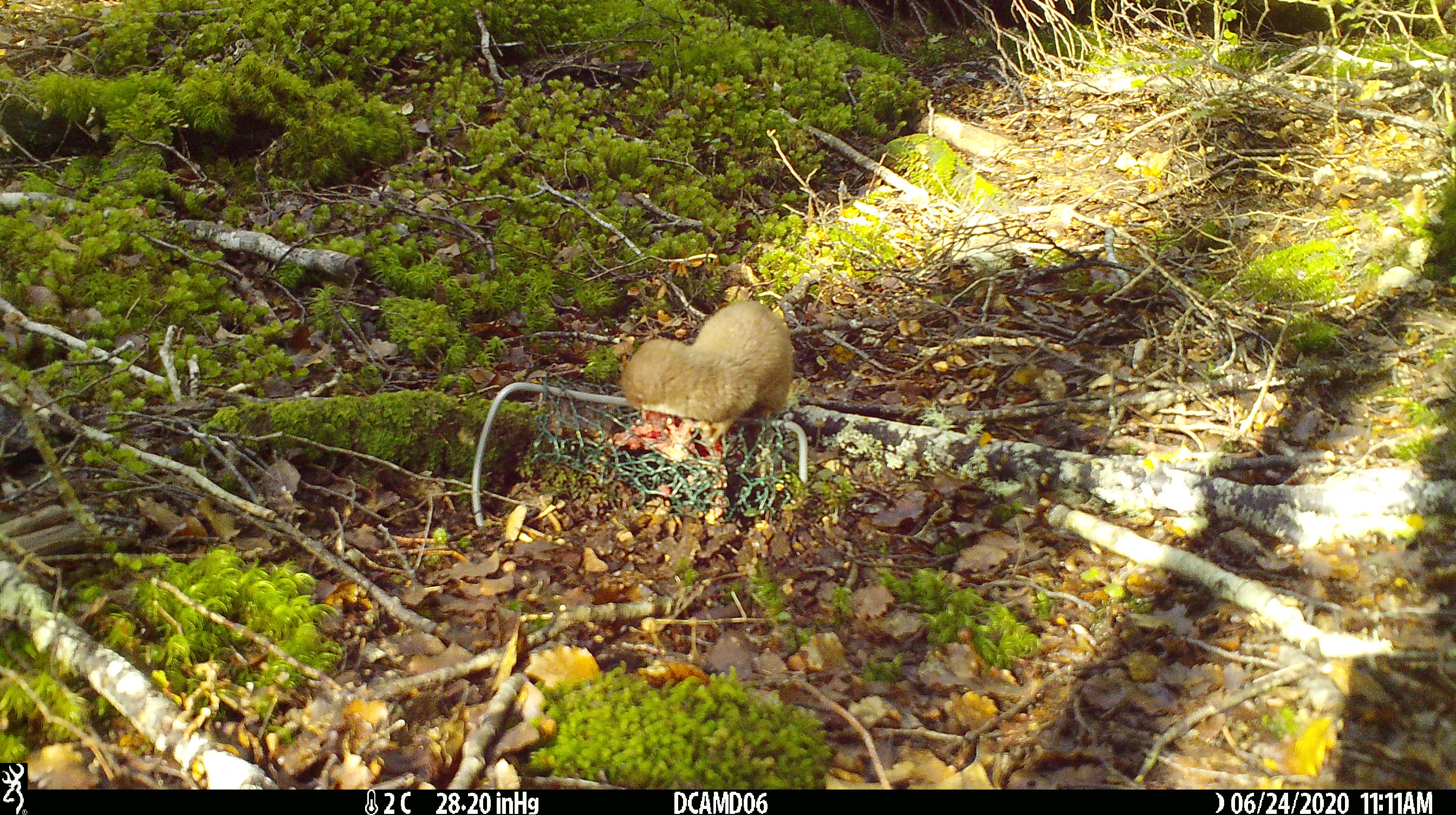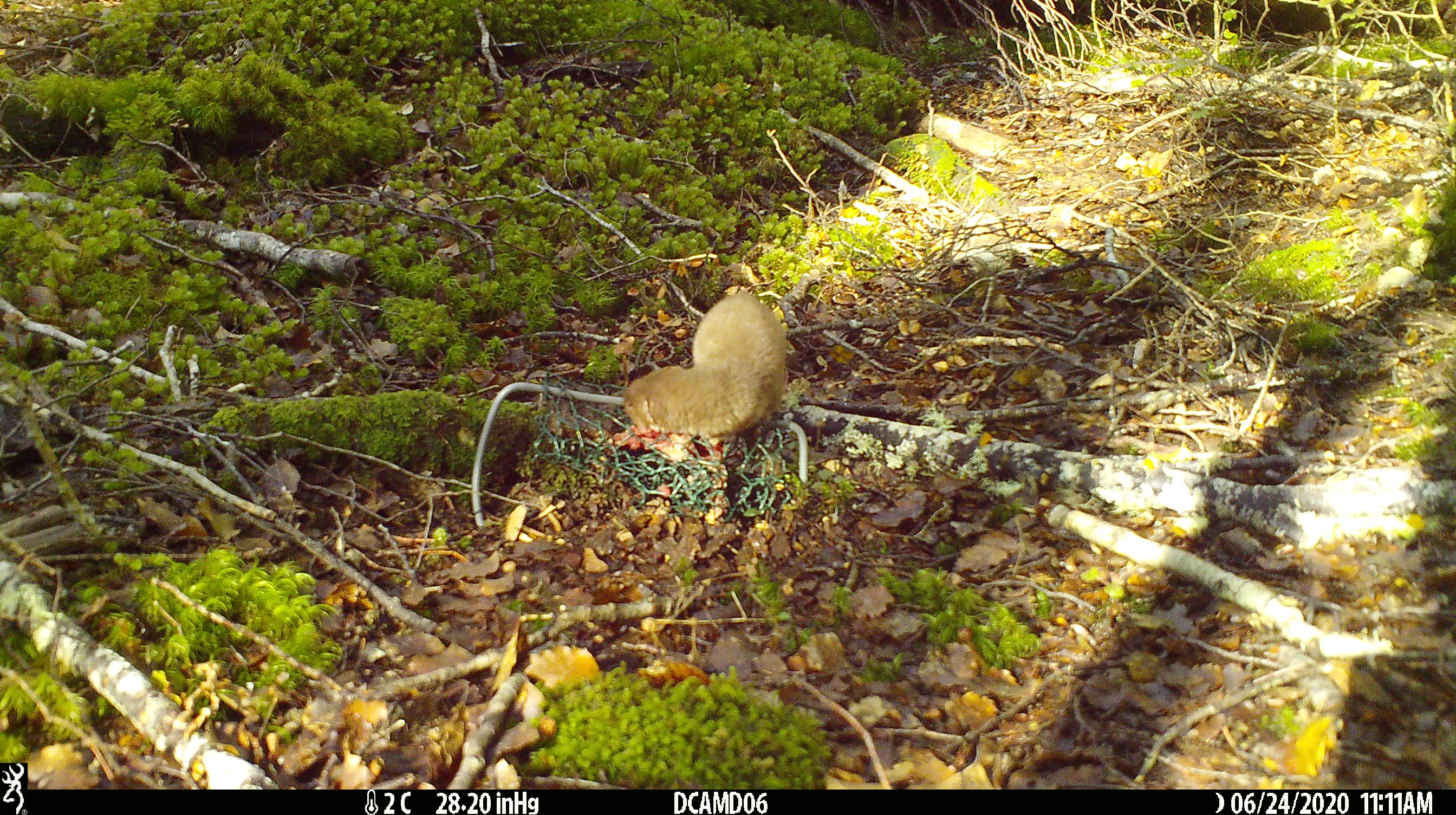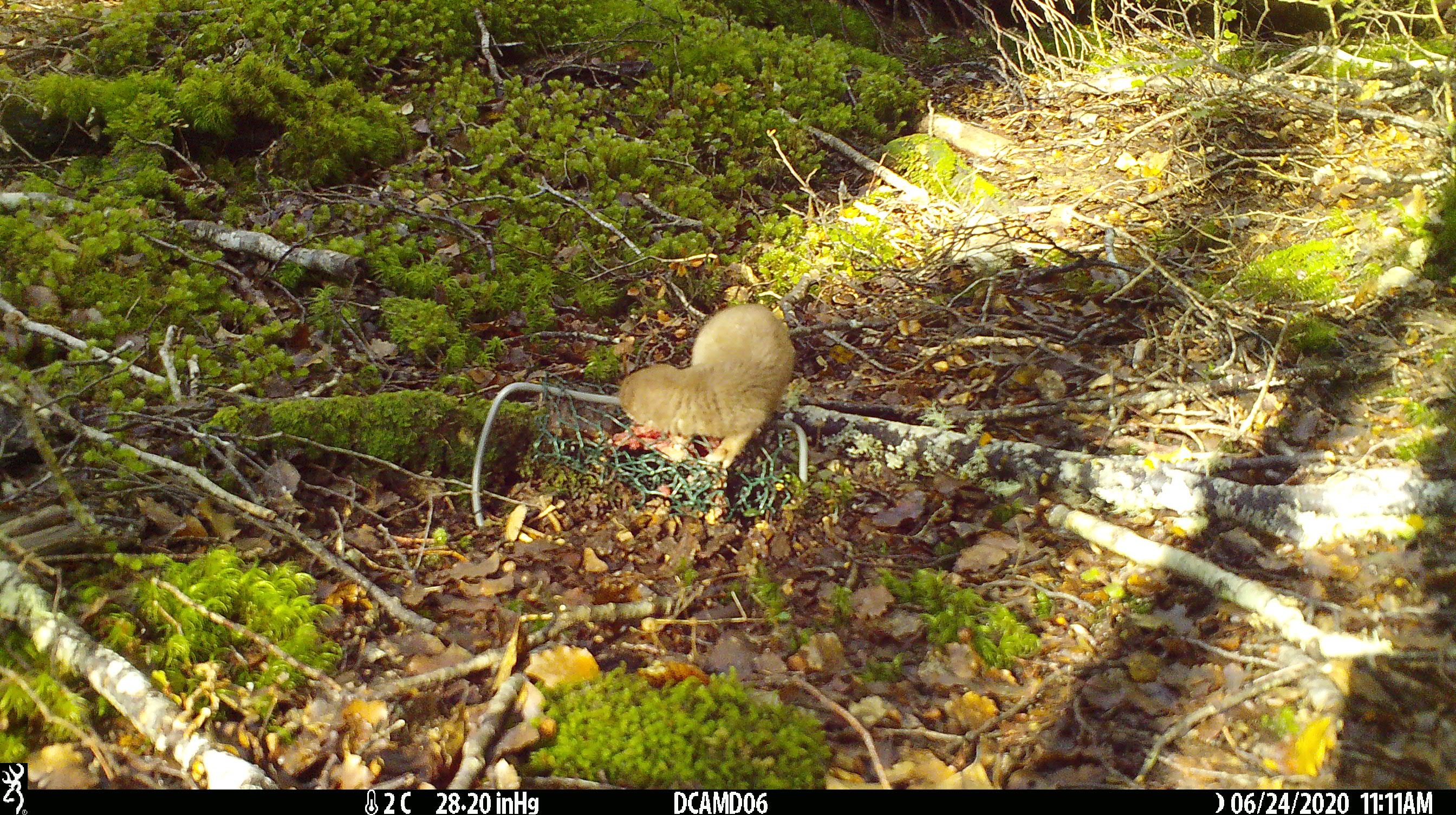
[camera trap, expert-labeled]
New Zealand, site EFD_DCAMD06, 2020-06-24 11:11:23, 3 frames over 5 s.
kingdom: Animalia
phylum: Chordata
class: Mammalia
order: Carnivora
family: Mustelidae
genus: Mustela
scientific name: Mustela nivalis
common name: least weasel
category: weasel